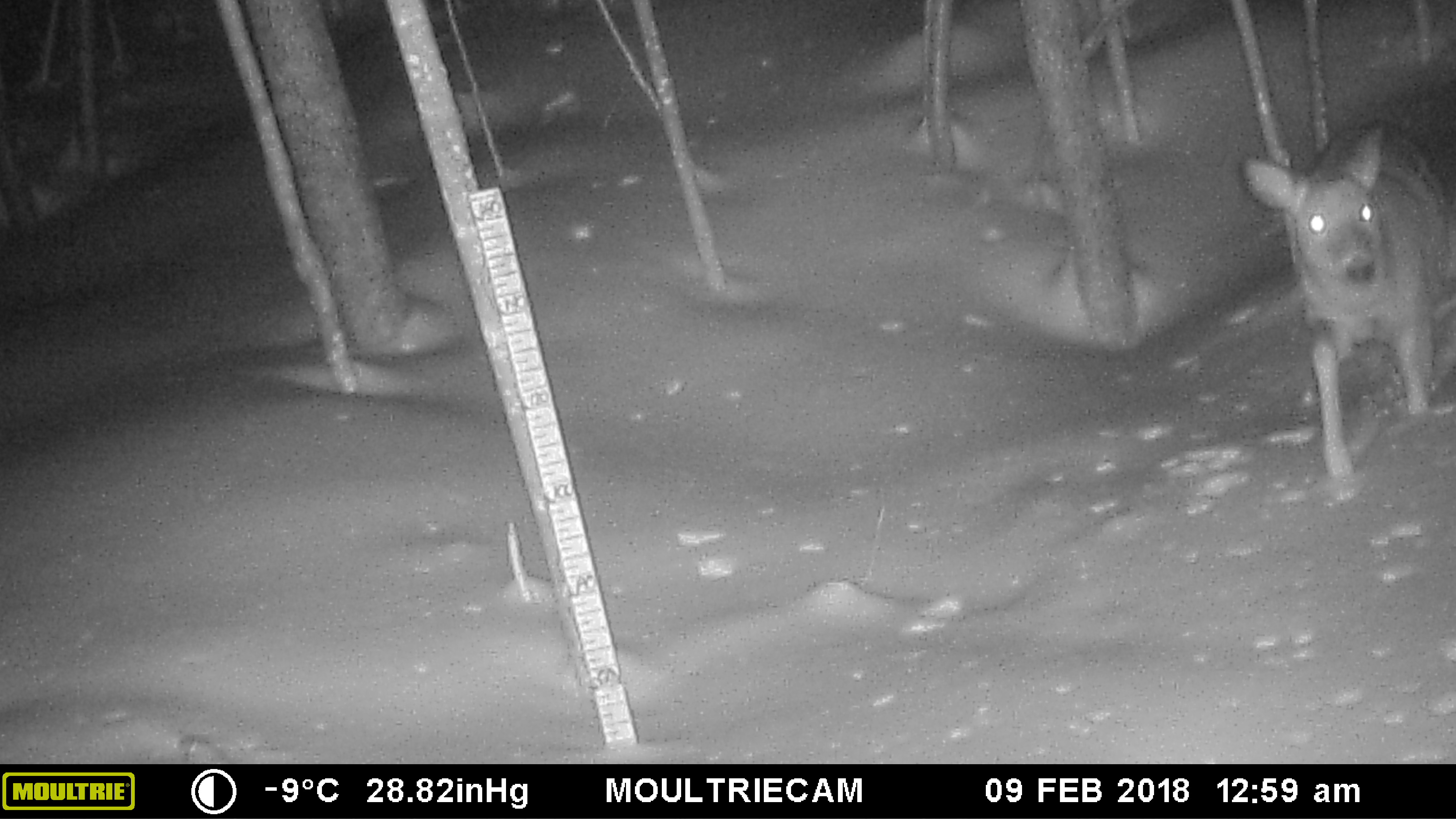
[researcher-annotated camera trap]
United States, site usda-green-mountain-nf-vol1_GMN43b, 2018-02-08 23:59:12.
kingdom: Animalia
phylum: Chordata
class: Mammalia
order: Artiodactyla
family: Cervidae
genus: Odocoileus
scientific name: Odocoileus virginianus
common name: white-tailed deer